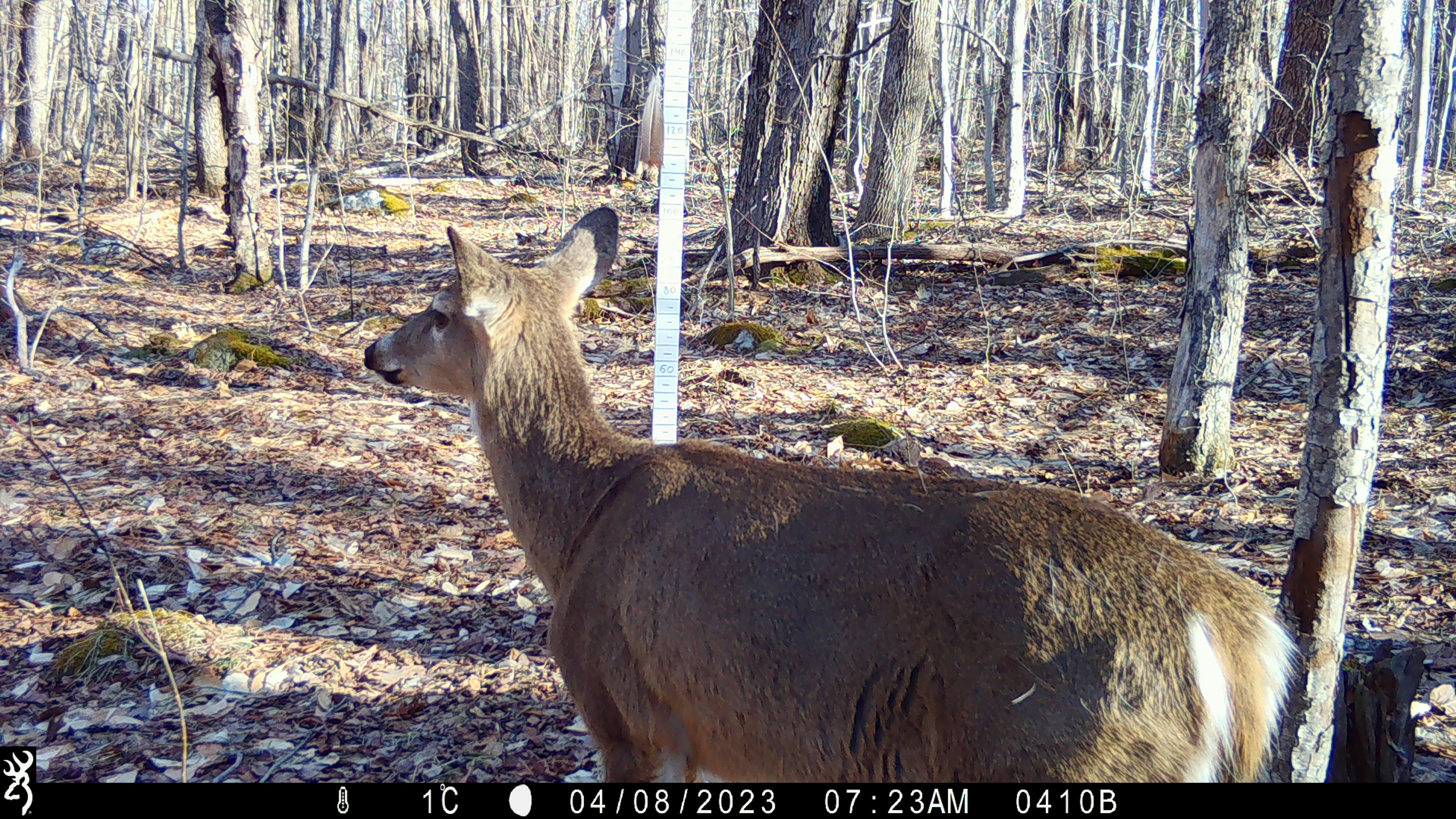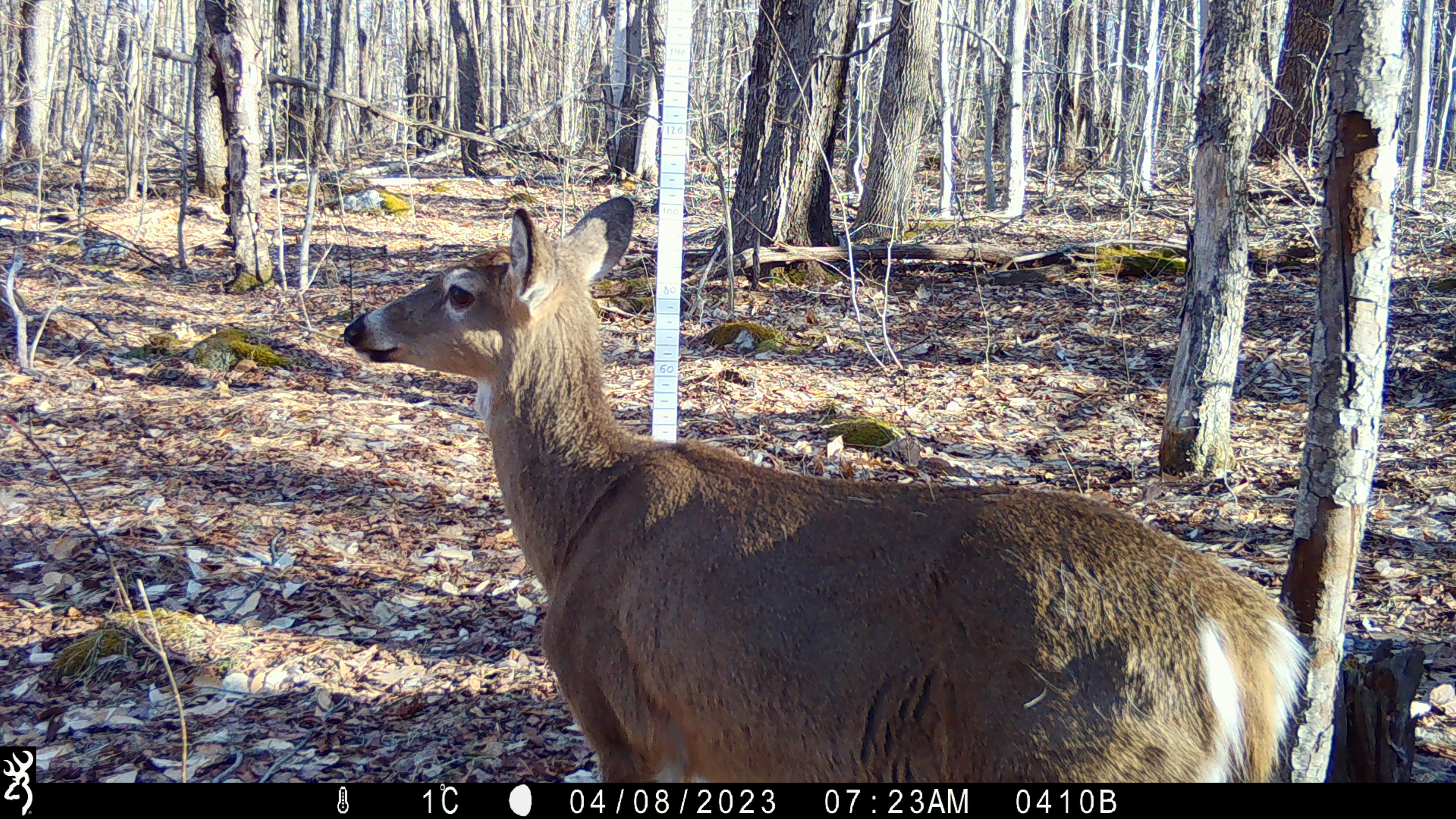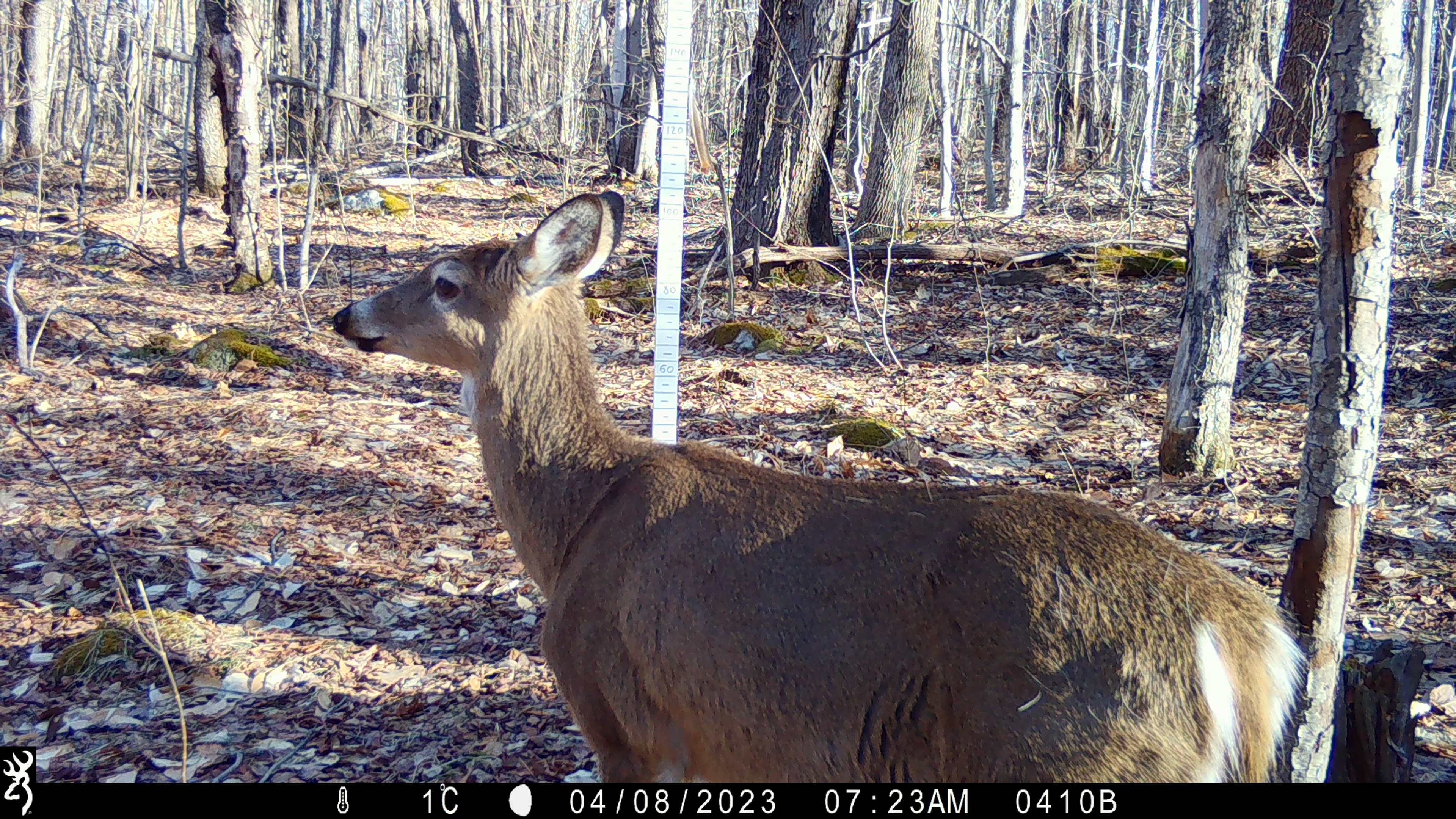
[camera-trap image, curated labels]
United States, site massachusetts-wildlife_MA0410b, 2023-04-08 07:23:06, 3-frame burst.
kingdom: Animalia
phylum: Chordata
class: Mammalia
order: Artiodactyla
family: Cervidae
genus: Odocoileus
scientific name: Odocoileus virginianus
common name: white-tailed deer